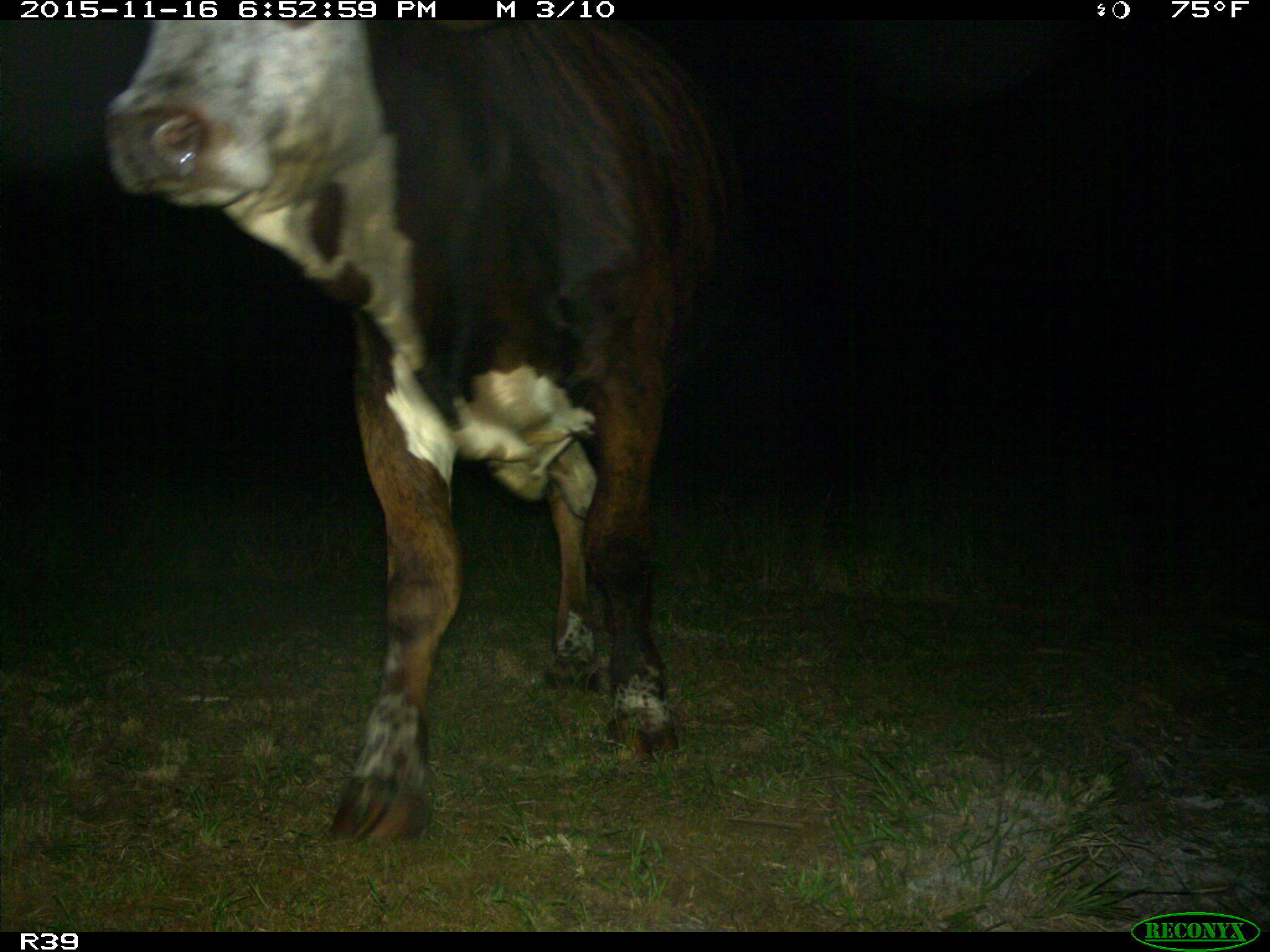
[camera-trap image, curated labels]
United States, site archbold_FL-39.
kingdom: Animalia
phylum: Chordata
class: Mammalia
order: Artiodactyla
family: Bovidae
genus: Bos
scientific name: Bos taurus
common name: domestic cow